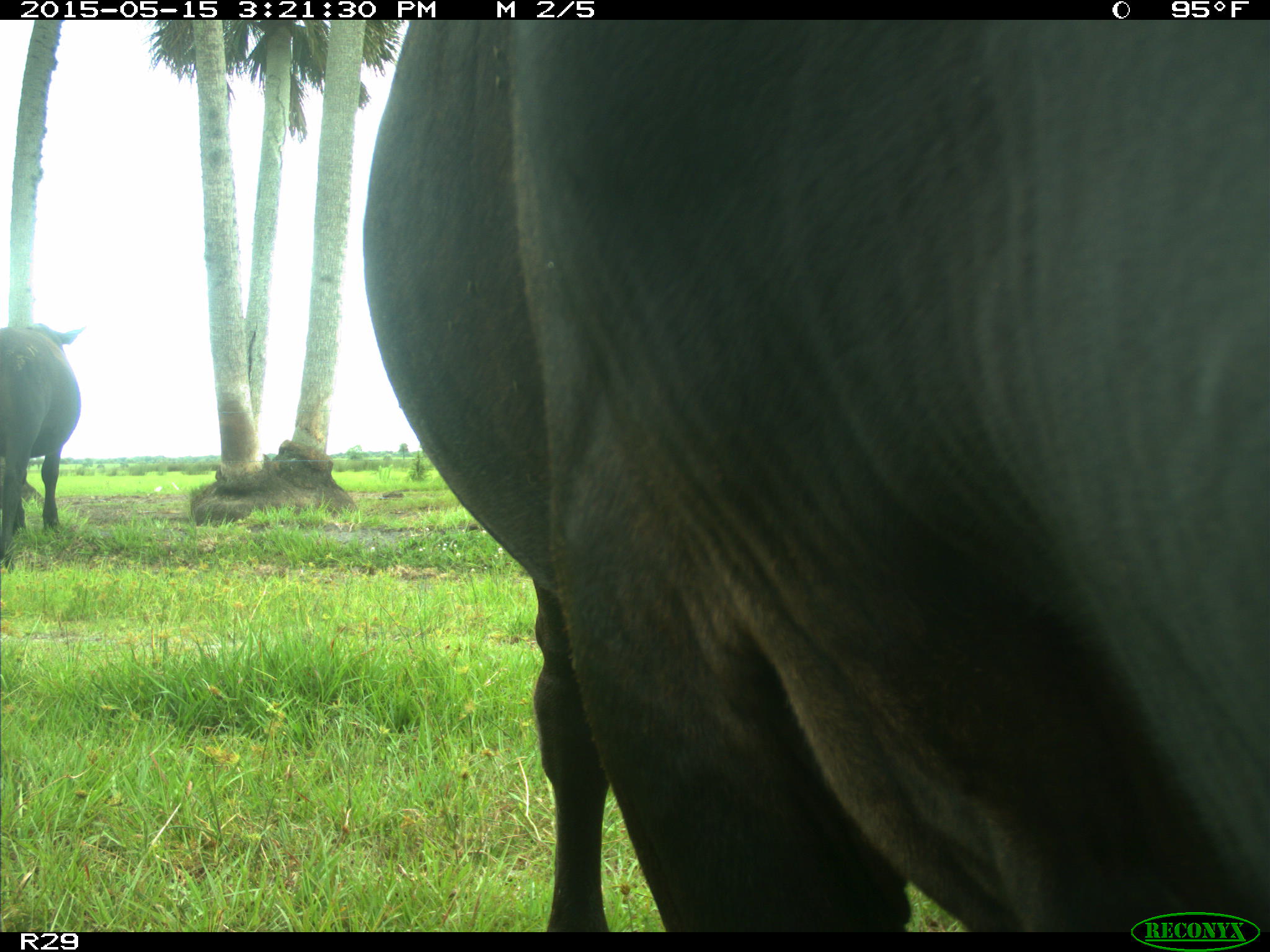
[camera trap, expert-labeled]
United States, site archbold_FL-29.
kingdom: Animalia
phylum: Chordata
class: Mammalia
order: Artiodactyla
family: Bovidae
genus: Bos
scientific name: Bos taurus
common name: domestic cow